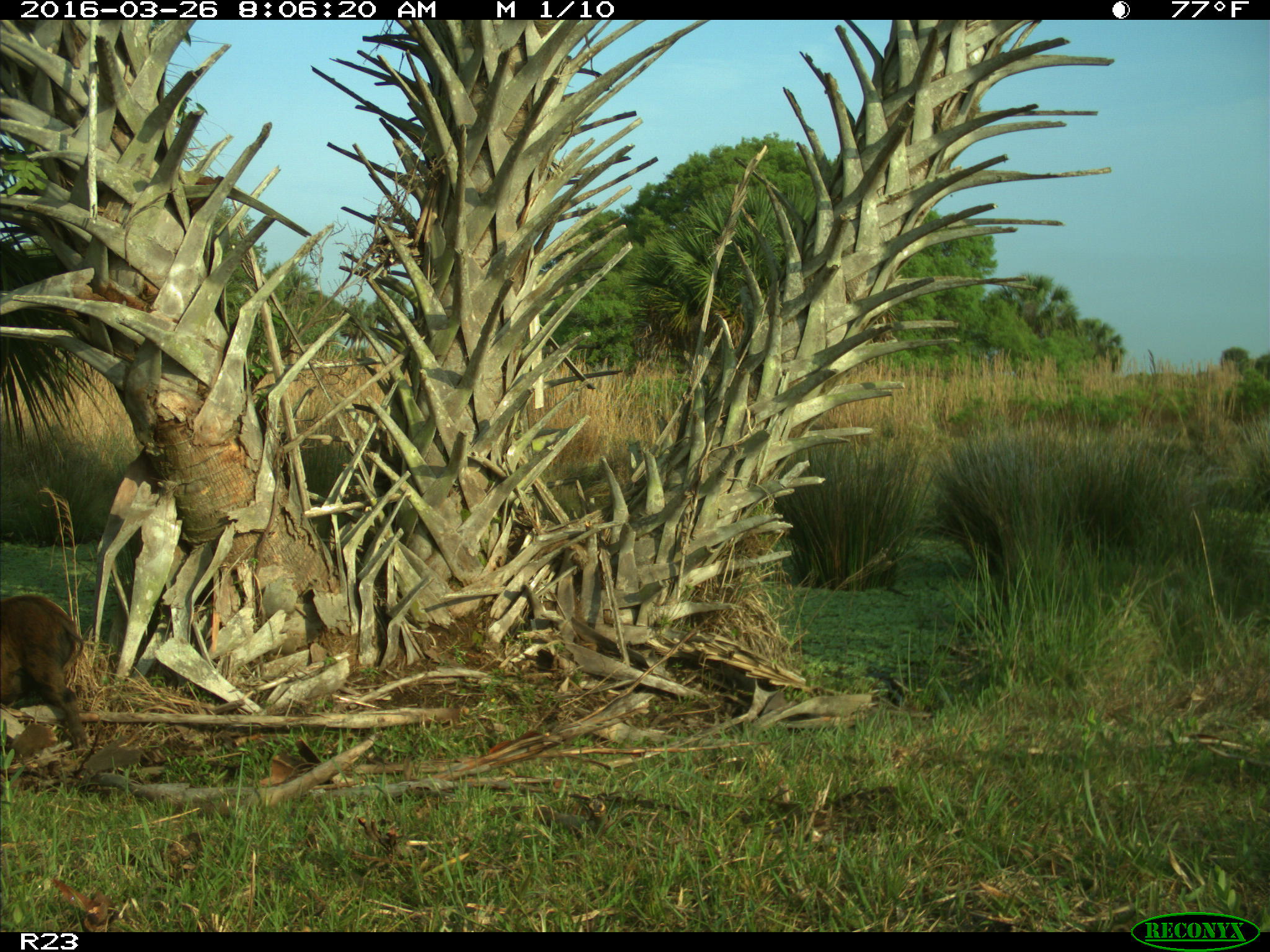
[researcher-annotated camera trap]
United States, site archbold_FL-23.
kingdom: Animalia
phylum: Chordata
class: Mammalia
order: Artiodactyla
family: Suidae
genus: Sus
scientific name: Sus scrofa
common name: wild boar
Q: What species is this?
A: Sus scrofa (wild boar).